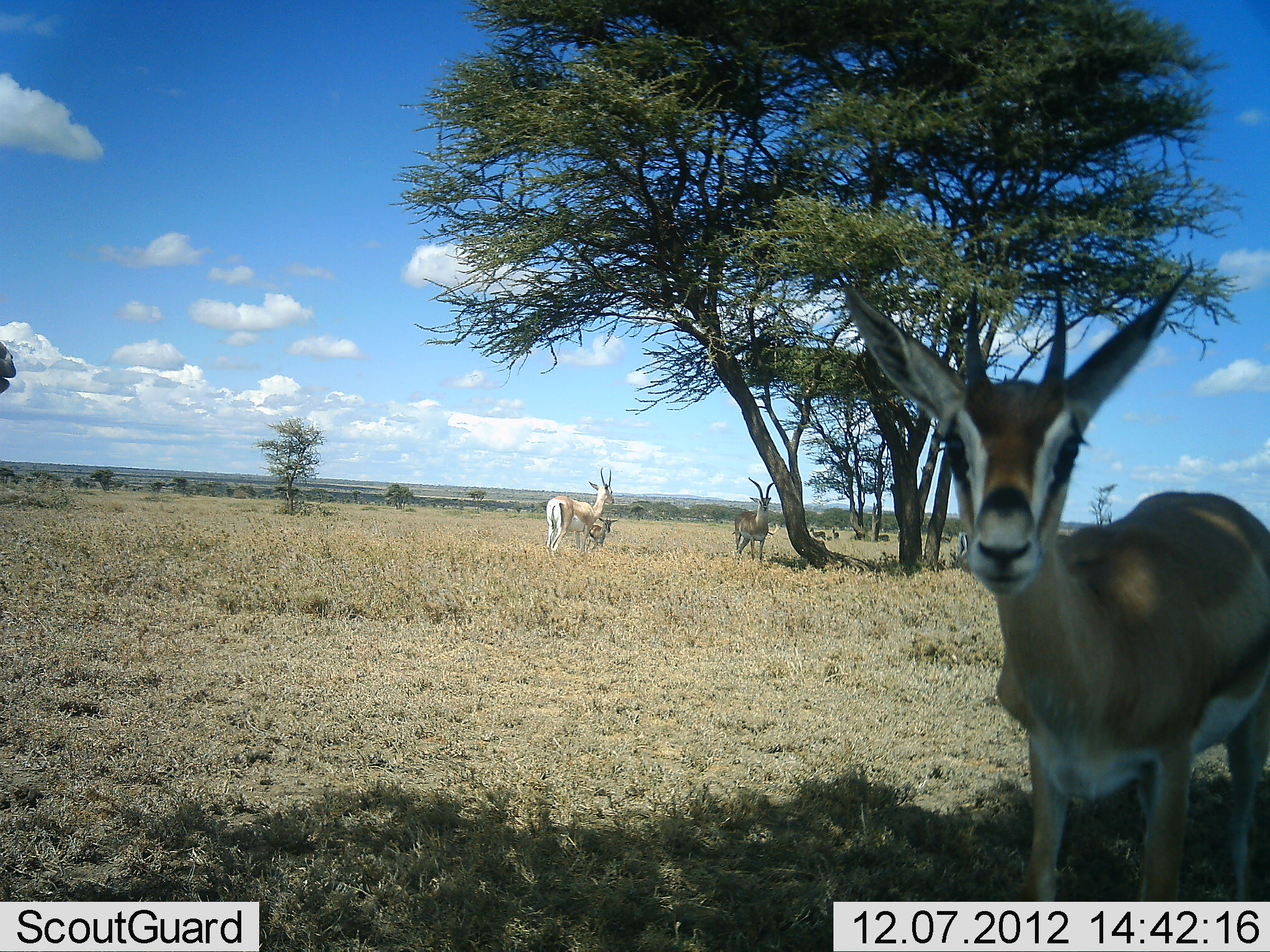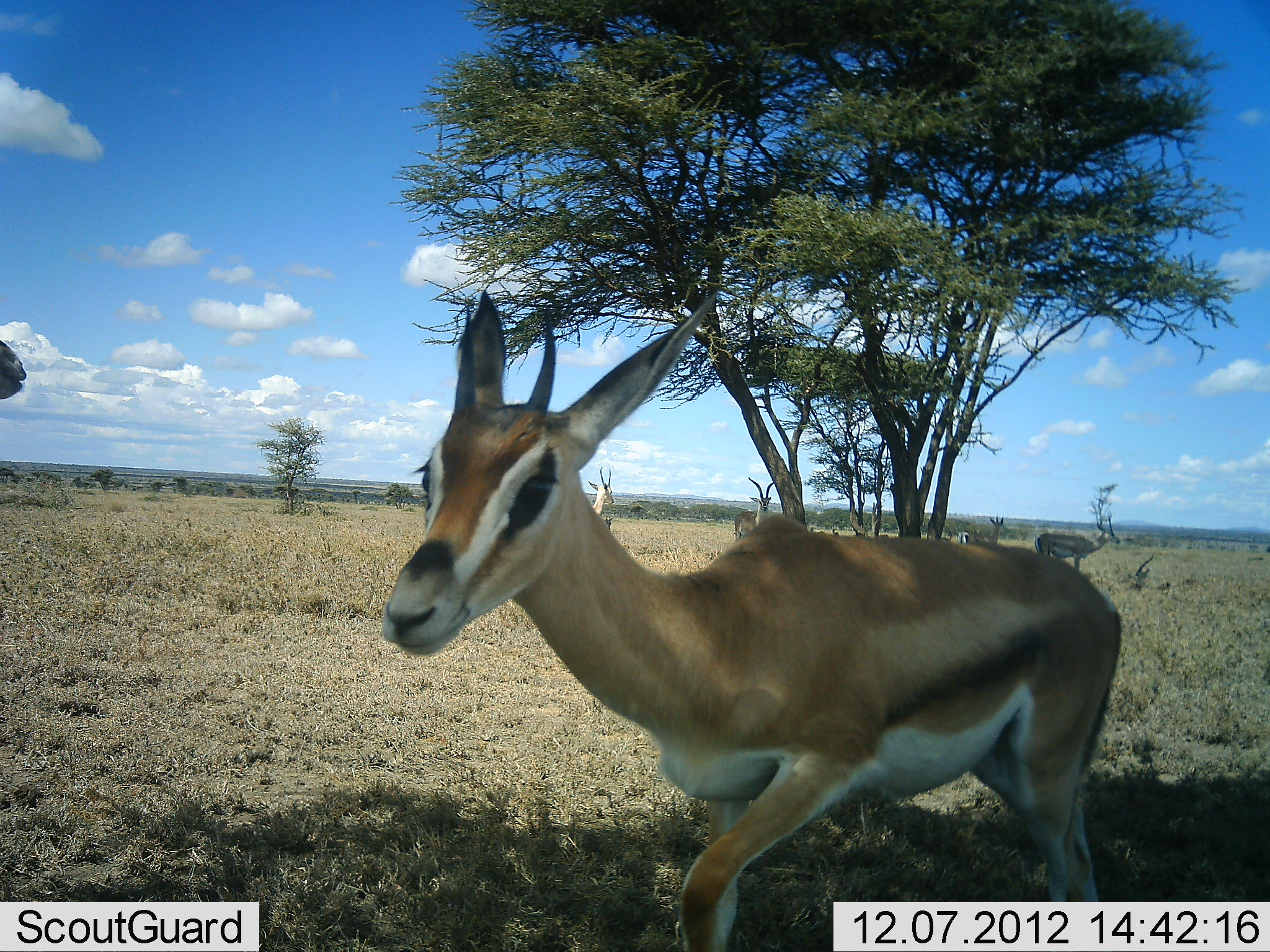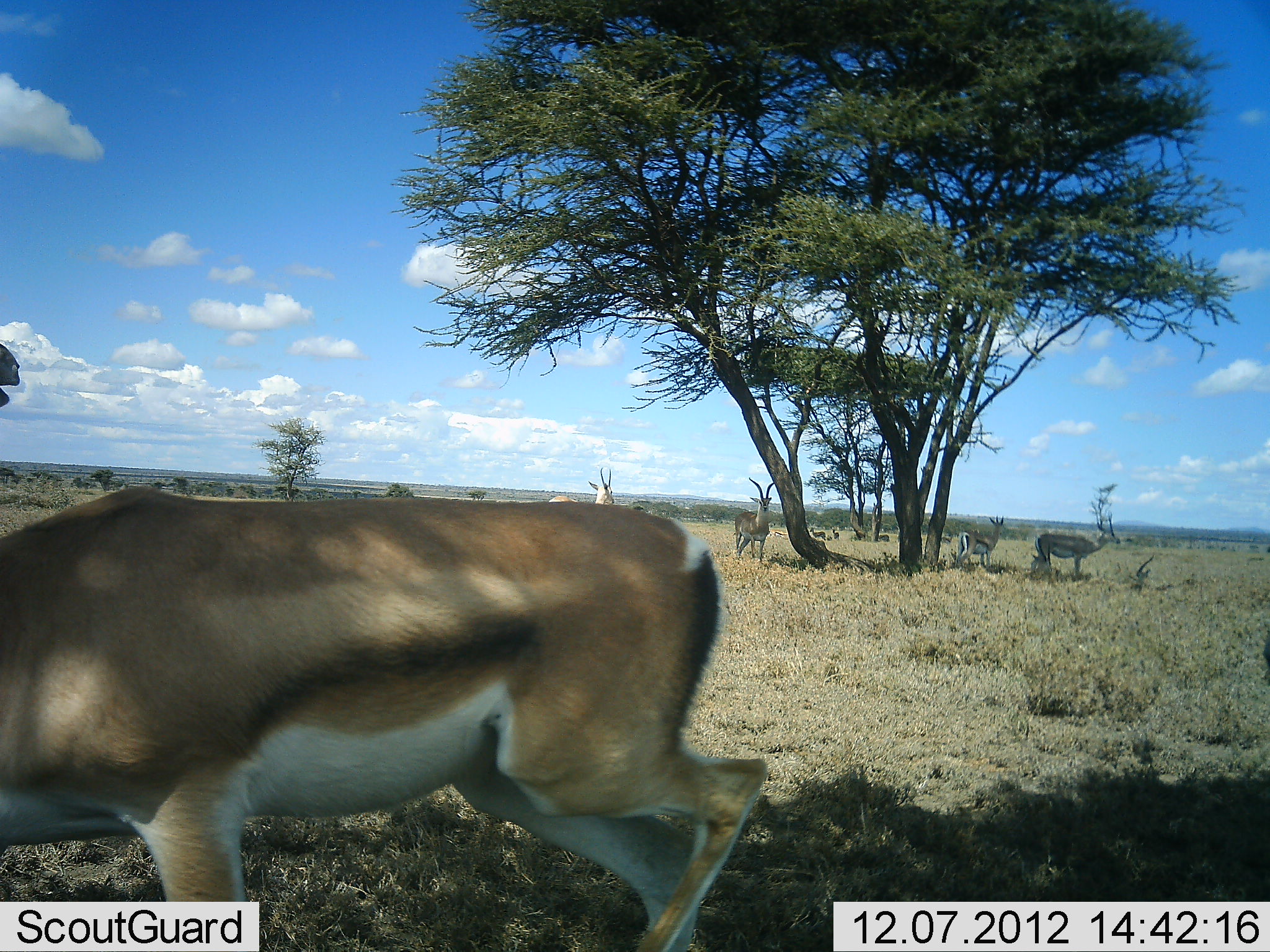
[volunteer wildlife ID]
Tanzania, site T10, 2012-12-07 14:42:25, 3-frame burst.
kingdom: Animalia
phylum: Chordata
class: Mammalia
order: Artiodactyla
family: Bovidae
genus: Eudorcas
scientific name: Eudorcas thomsonii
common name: thomson's gazelle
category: gazellethomsons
Gazellethomsons (thomson's gazelle) (Eudorcas thomsonii), count 6. Behavior (volunteer vote fractions): standing 86%, resting 21%, moving 86%, interacting 0%. Young present (vote fraction): 36%. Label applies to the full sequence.